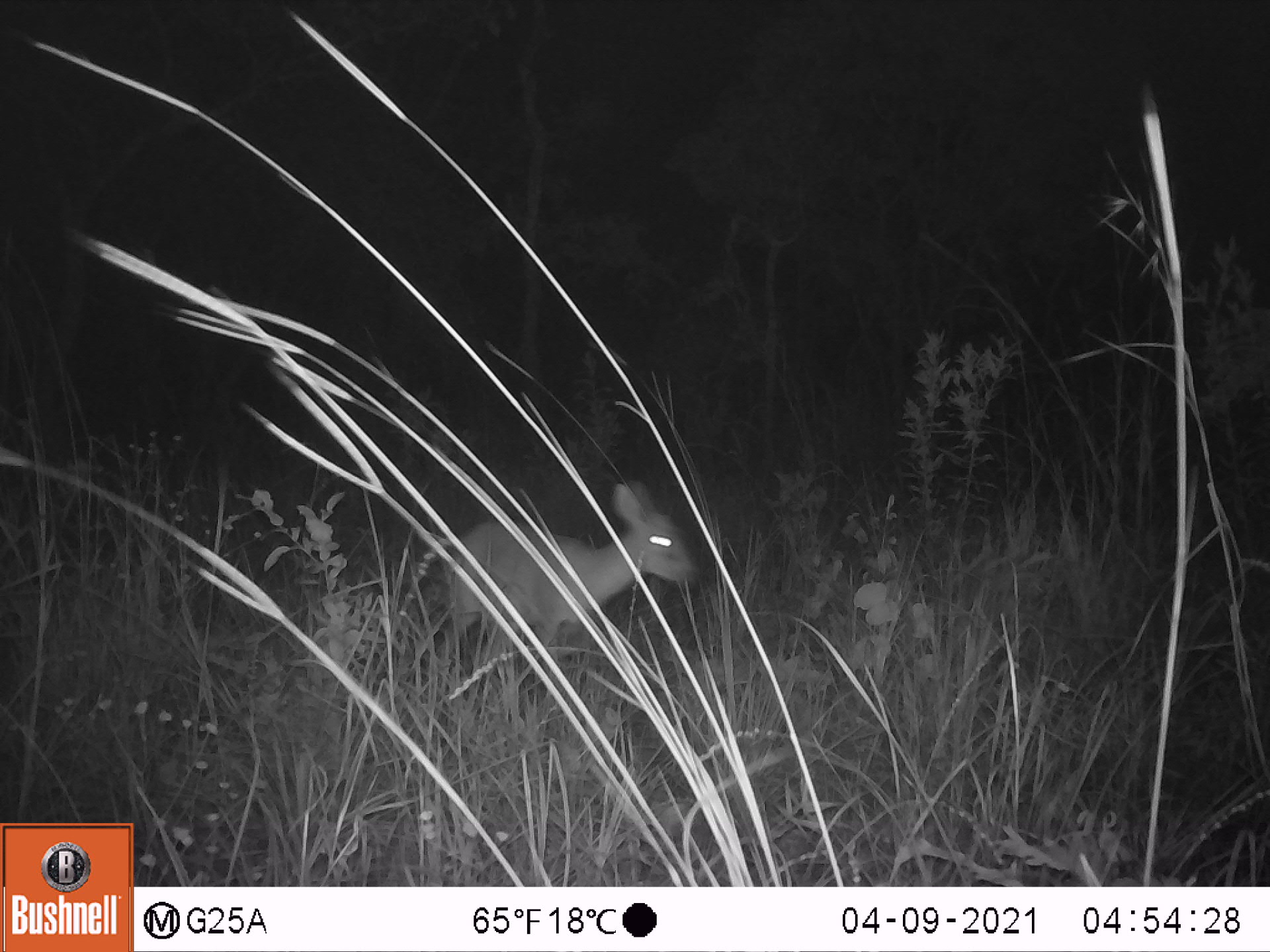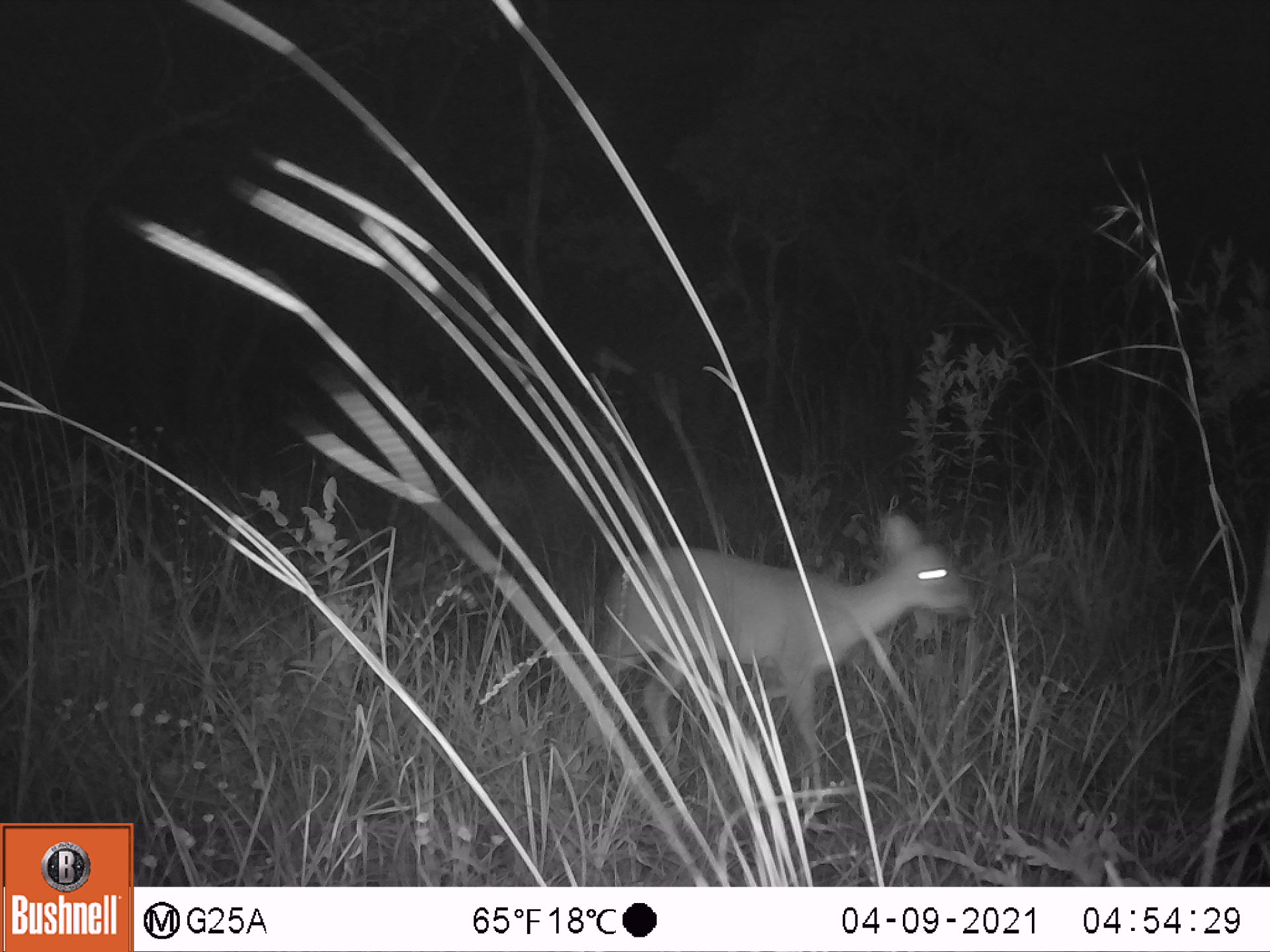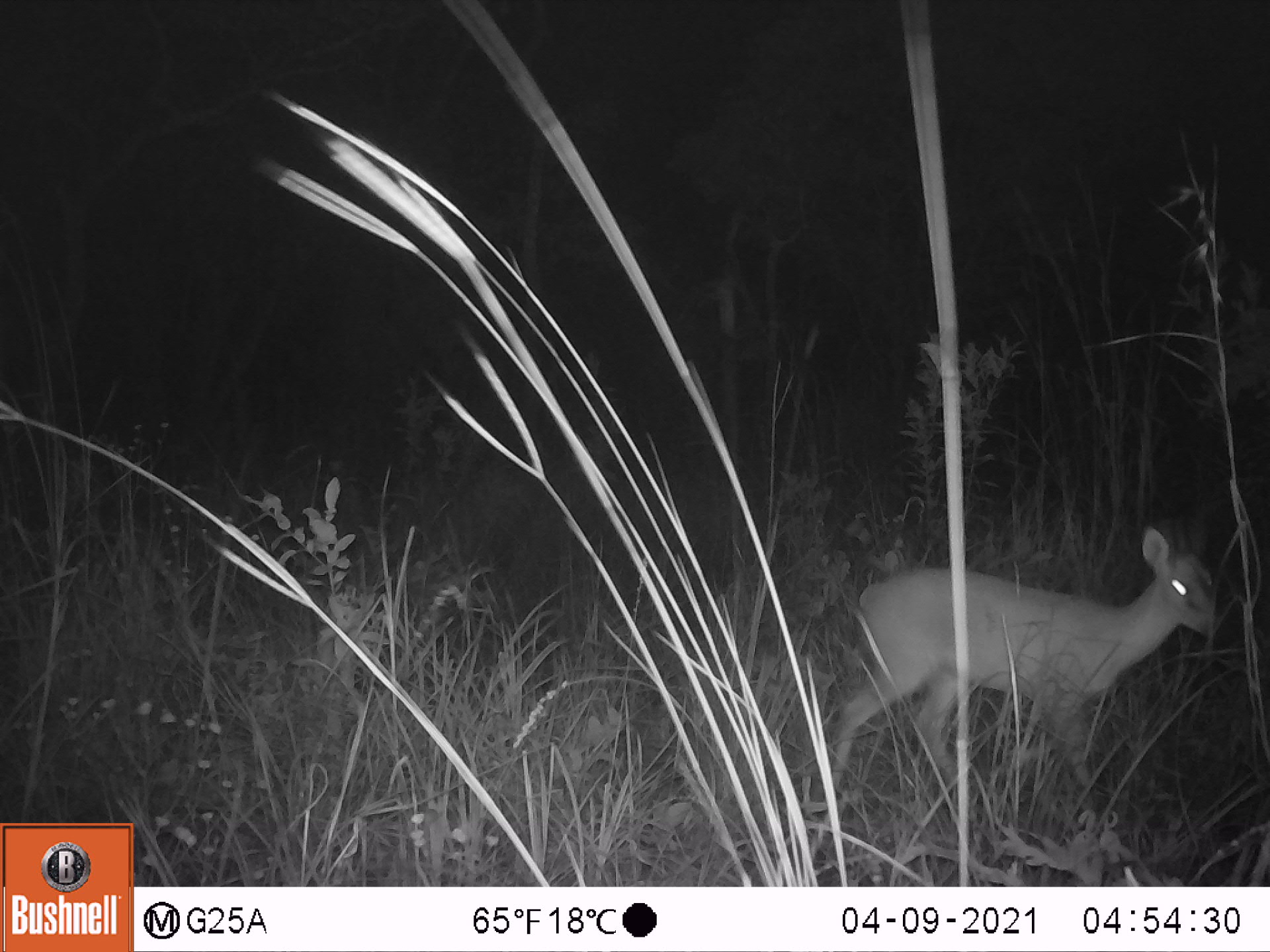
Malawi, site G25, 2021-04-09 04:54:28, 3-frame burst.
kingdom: Animalia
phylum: Chordata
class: Mammalia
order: Artiodactyla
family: Bovidae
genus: Sylvicapra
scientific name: Sylvicapra grimmia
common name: common duiker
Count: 1.